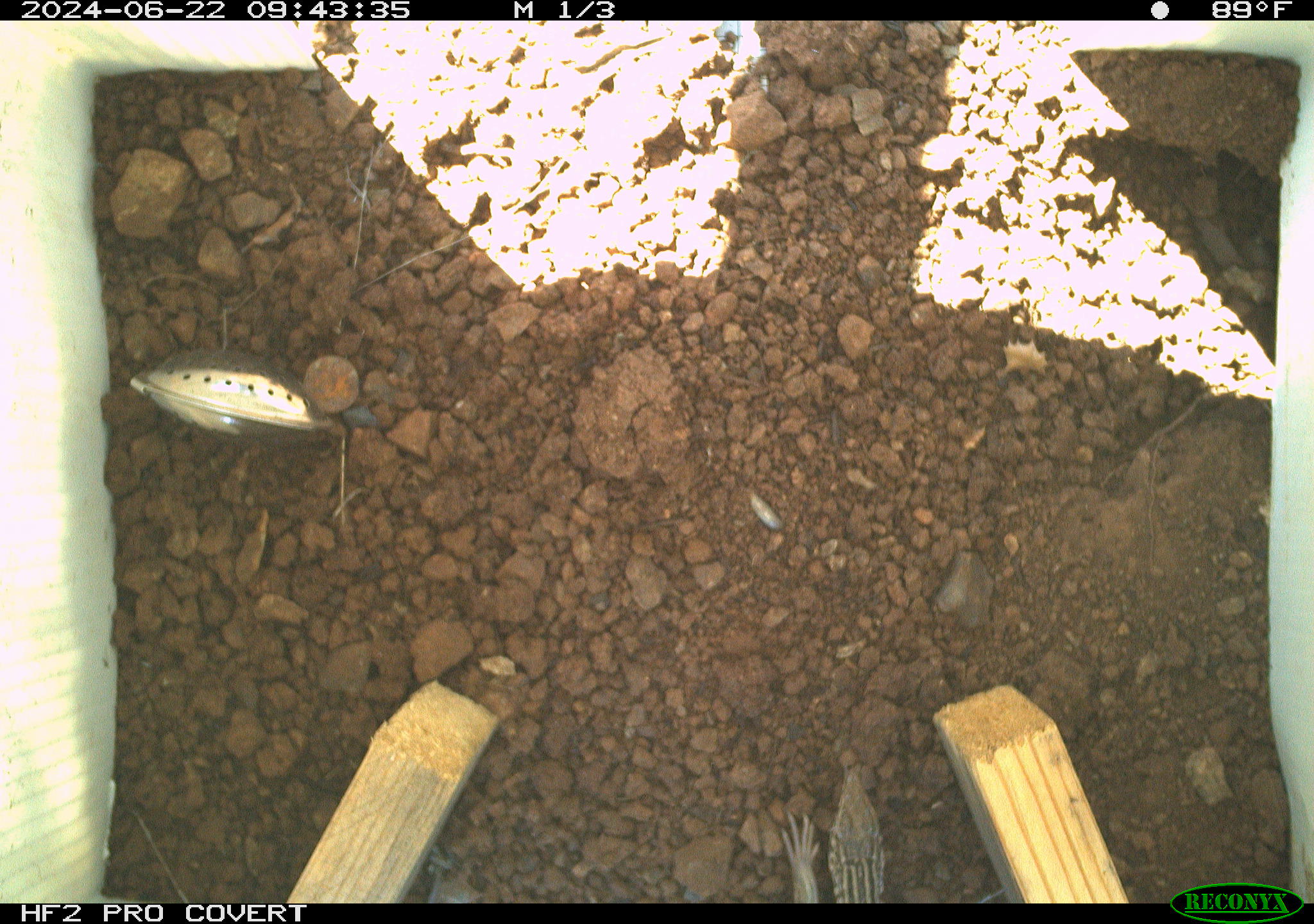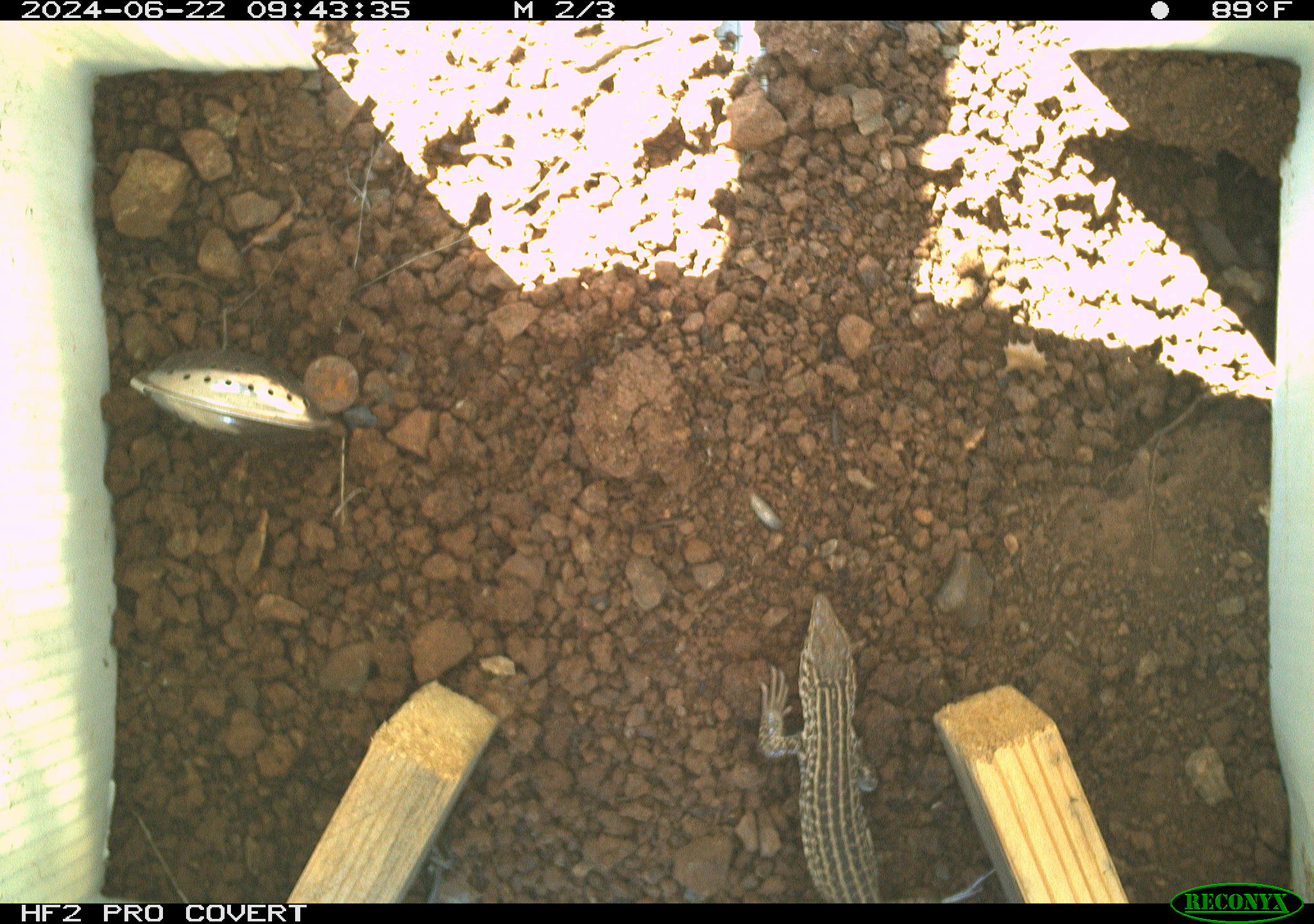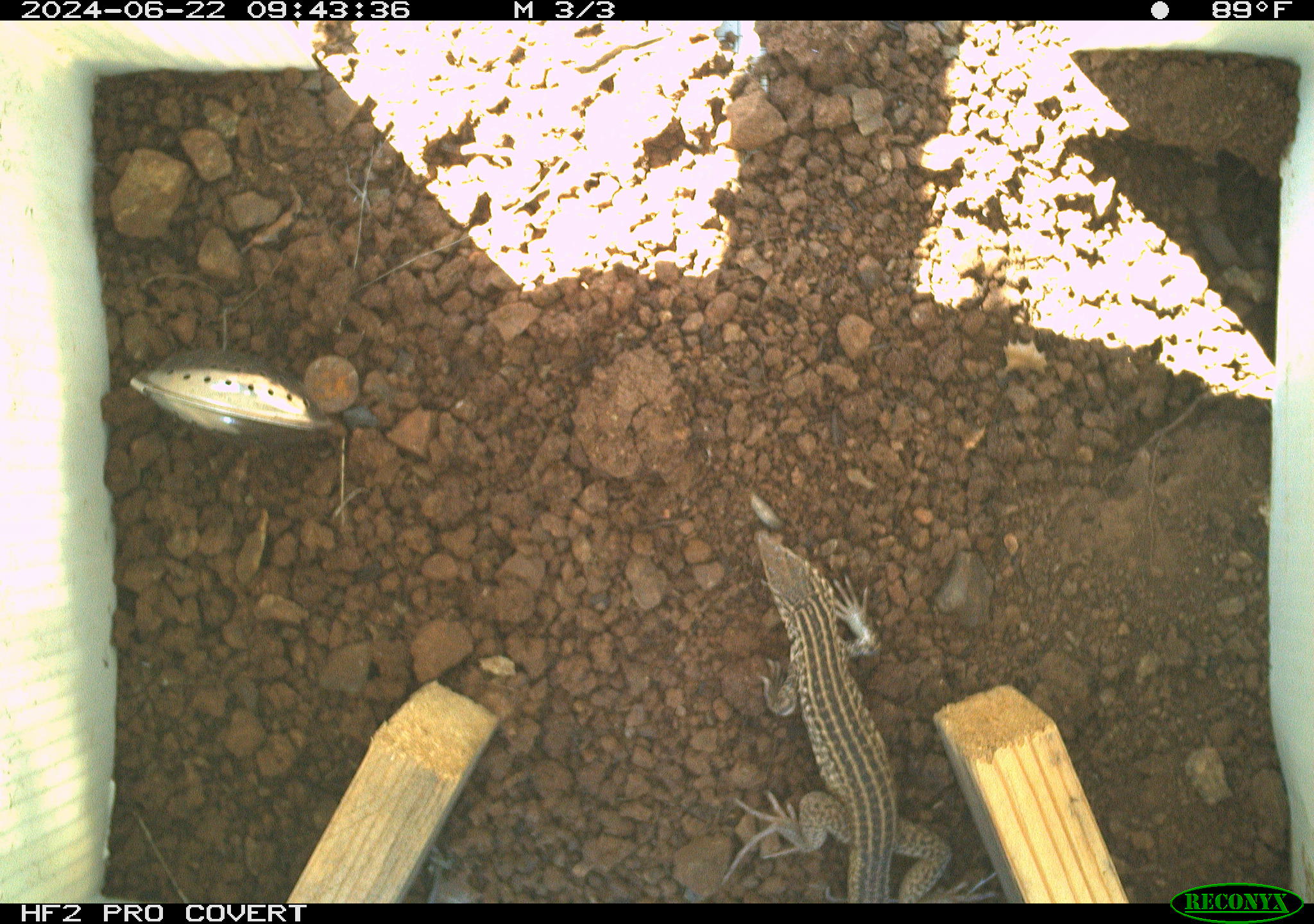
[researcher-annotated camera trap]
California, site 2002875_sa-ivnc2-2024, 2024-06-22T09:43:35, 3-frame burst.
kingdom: Animalia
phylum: Chordata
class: Reptilia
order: Squamata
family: Teiidae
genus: Aspidoscelis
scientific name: Aspidoscelis tigris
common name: western whiptail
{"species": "western whiptail (Aspidoscelis tigris)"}